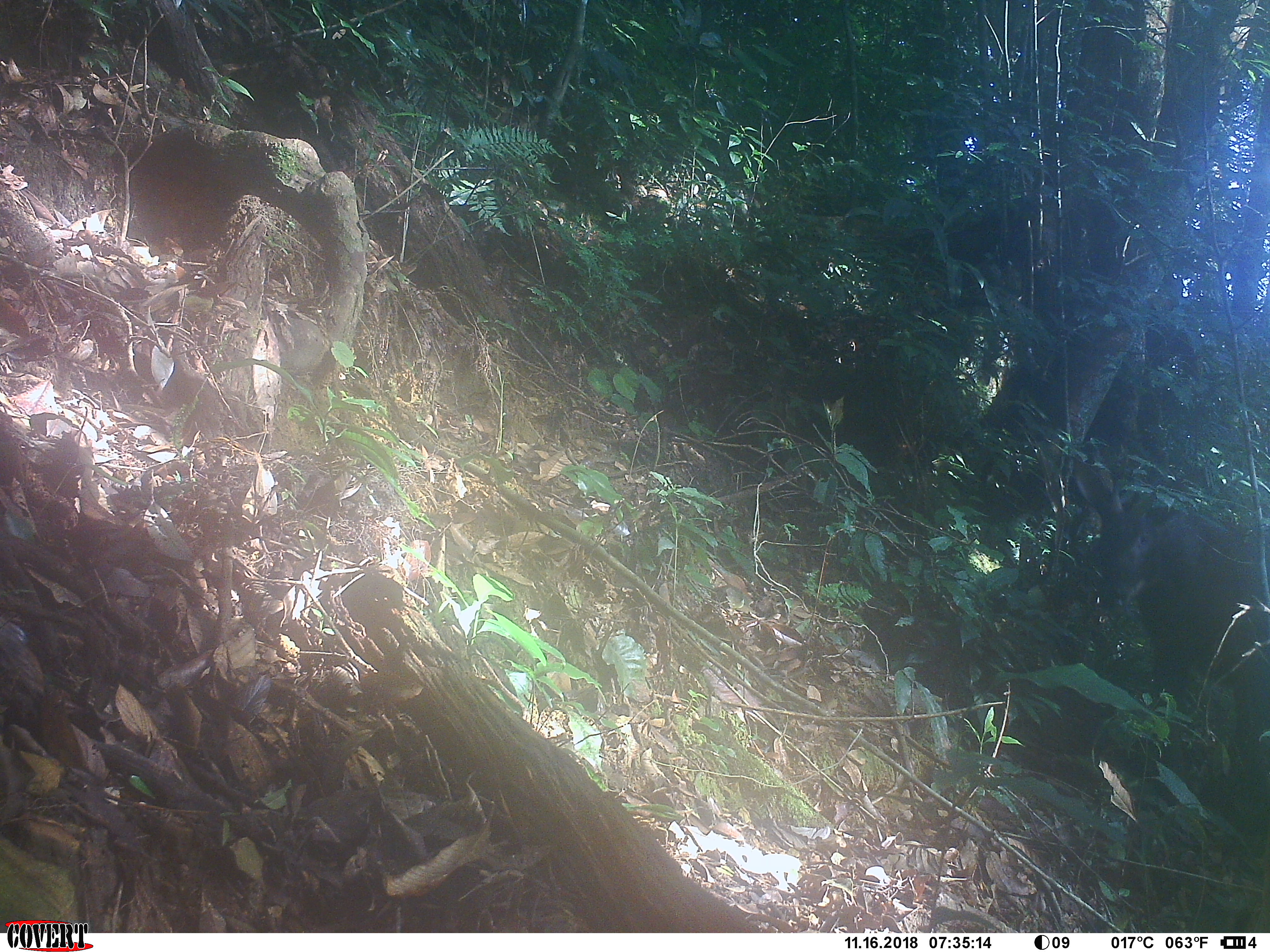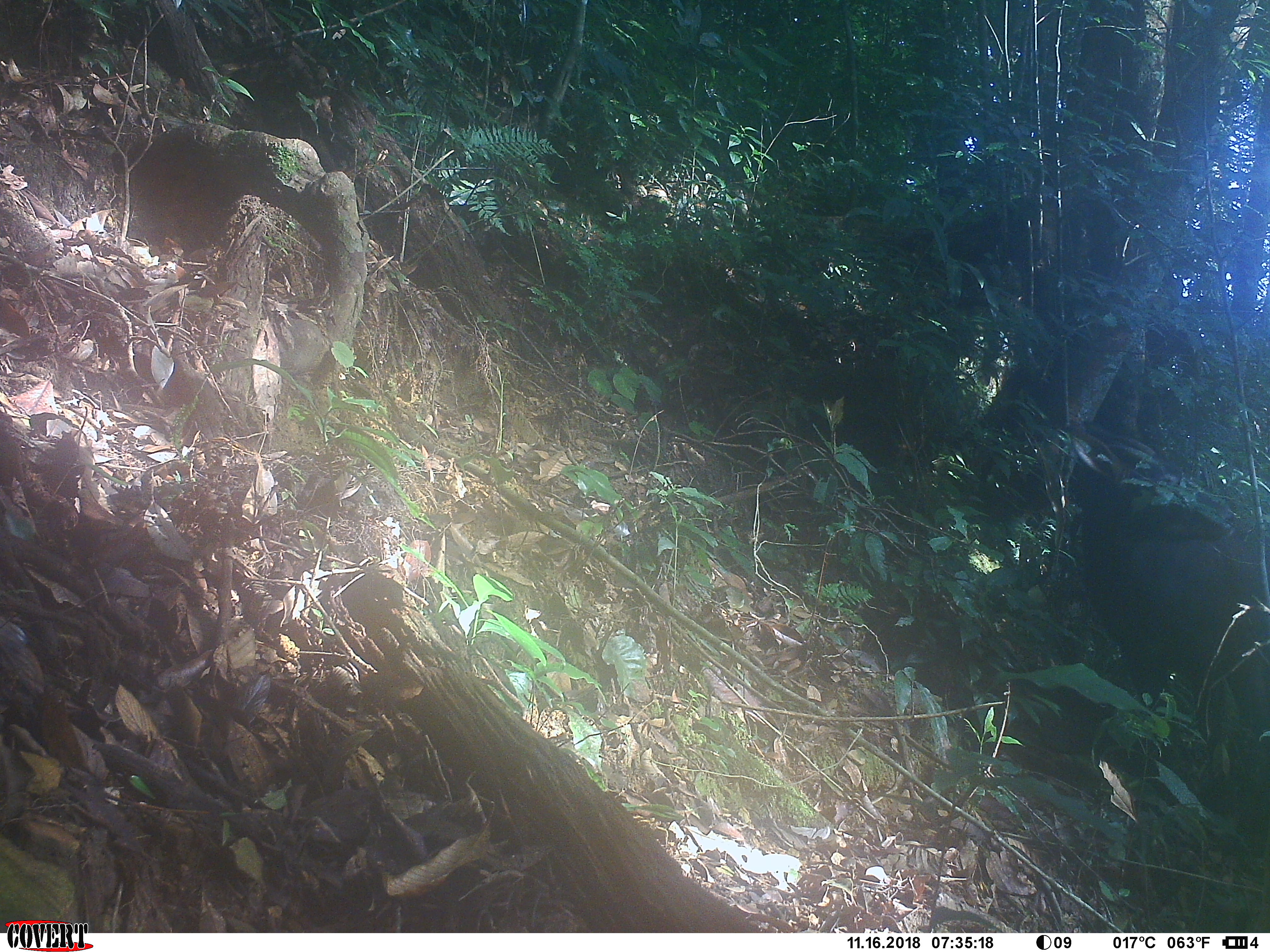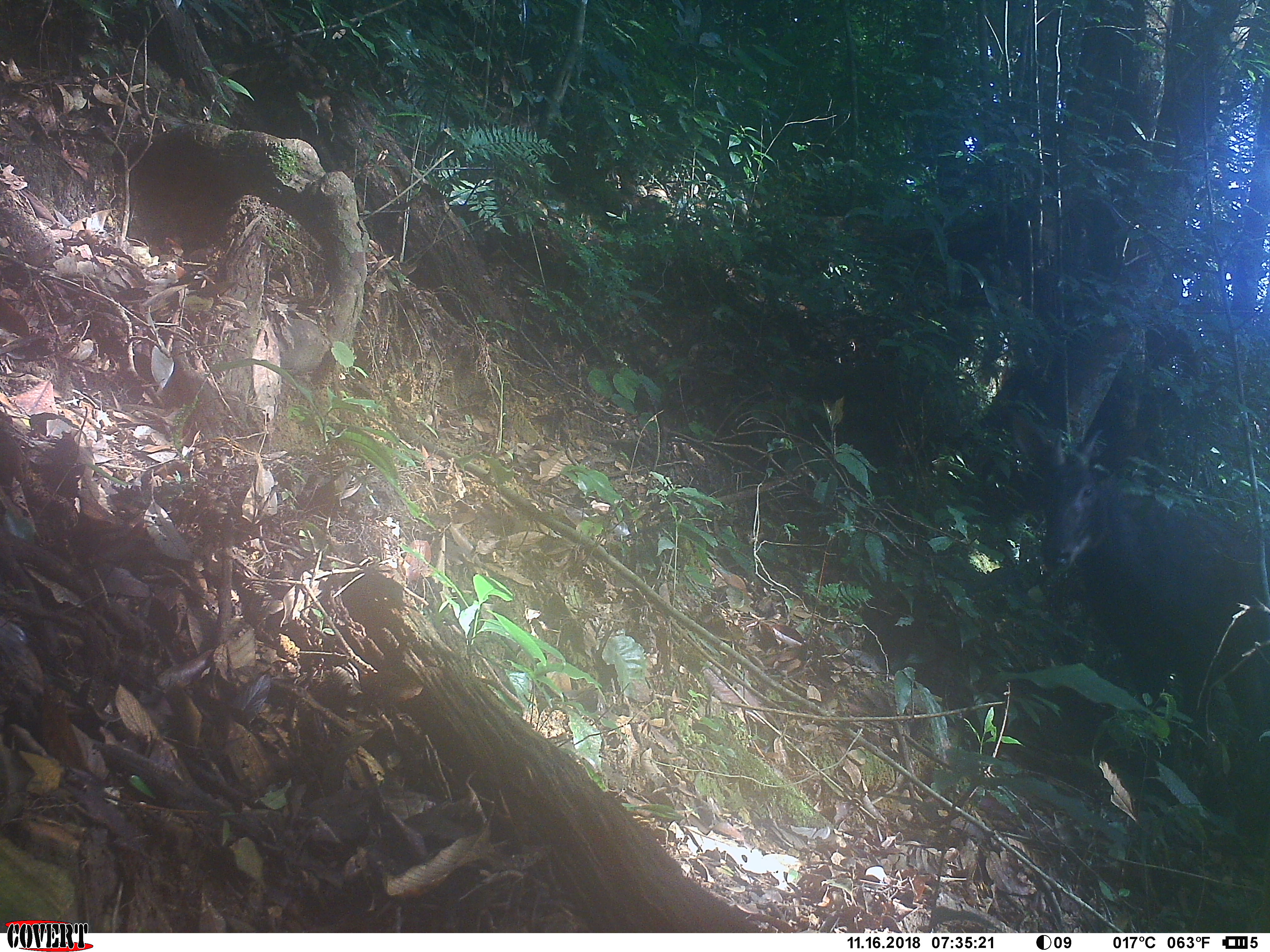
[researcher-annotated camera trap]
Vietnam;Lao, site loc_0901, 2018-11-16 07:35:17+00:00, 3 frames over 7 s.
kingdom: Animalia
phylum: Chordata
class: Mammalia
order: Artiodactyla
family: Bovidae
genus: Capricornis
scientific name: Capricornis sumatraensis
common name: chinese serow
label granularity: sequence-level